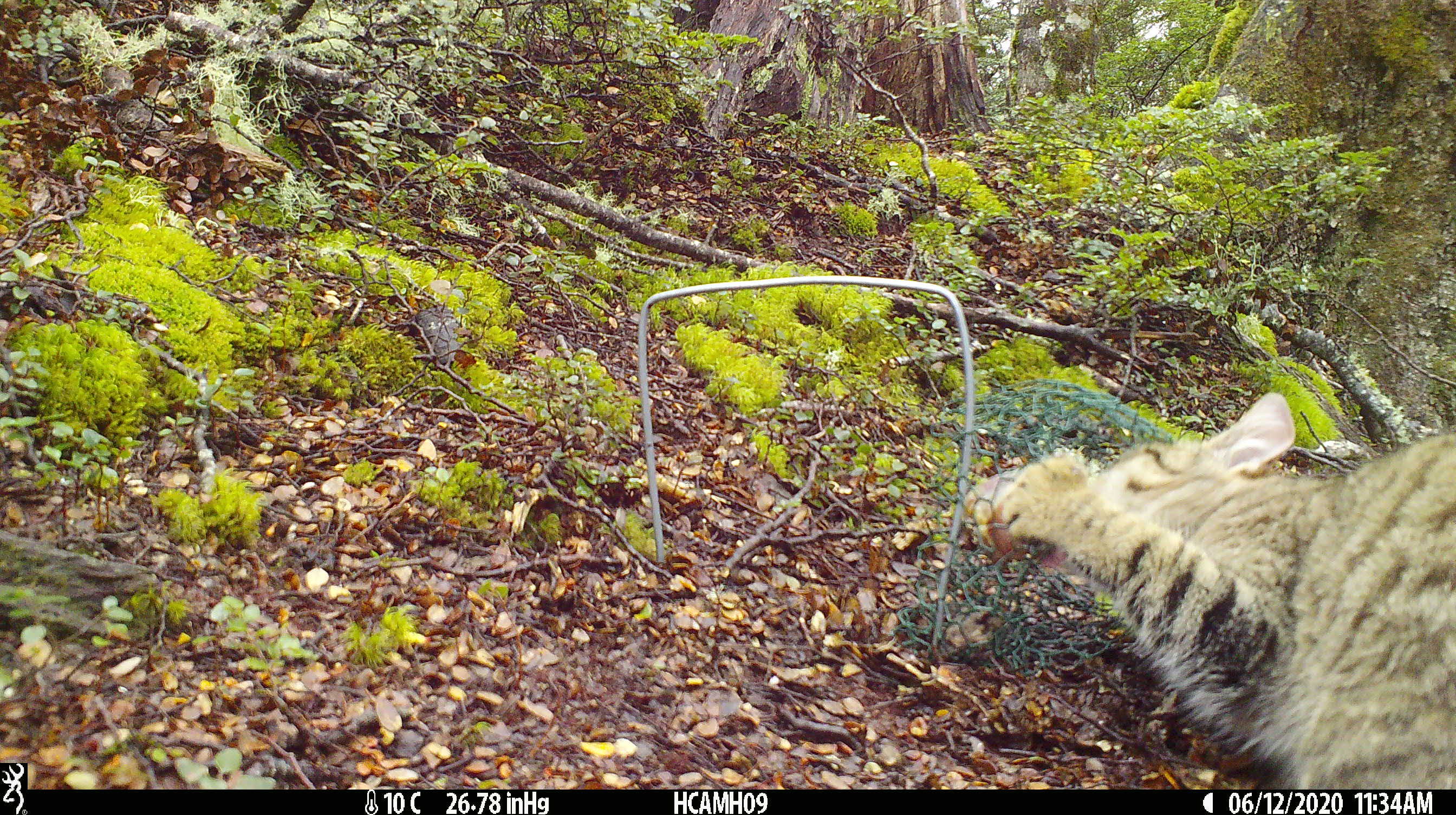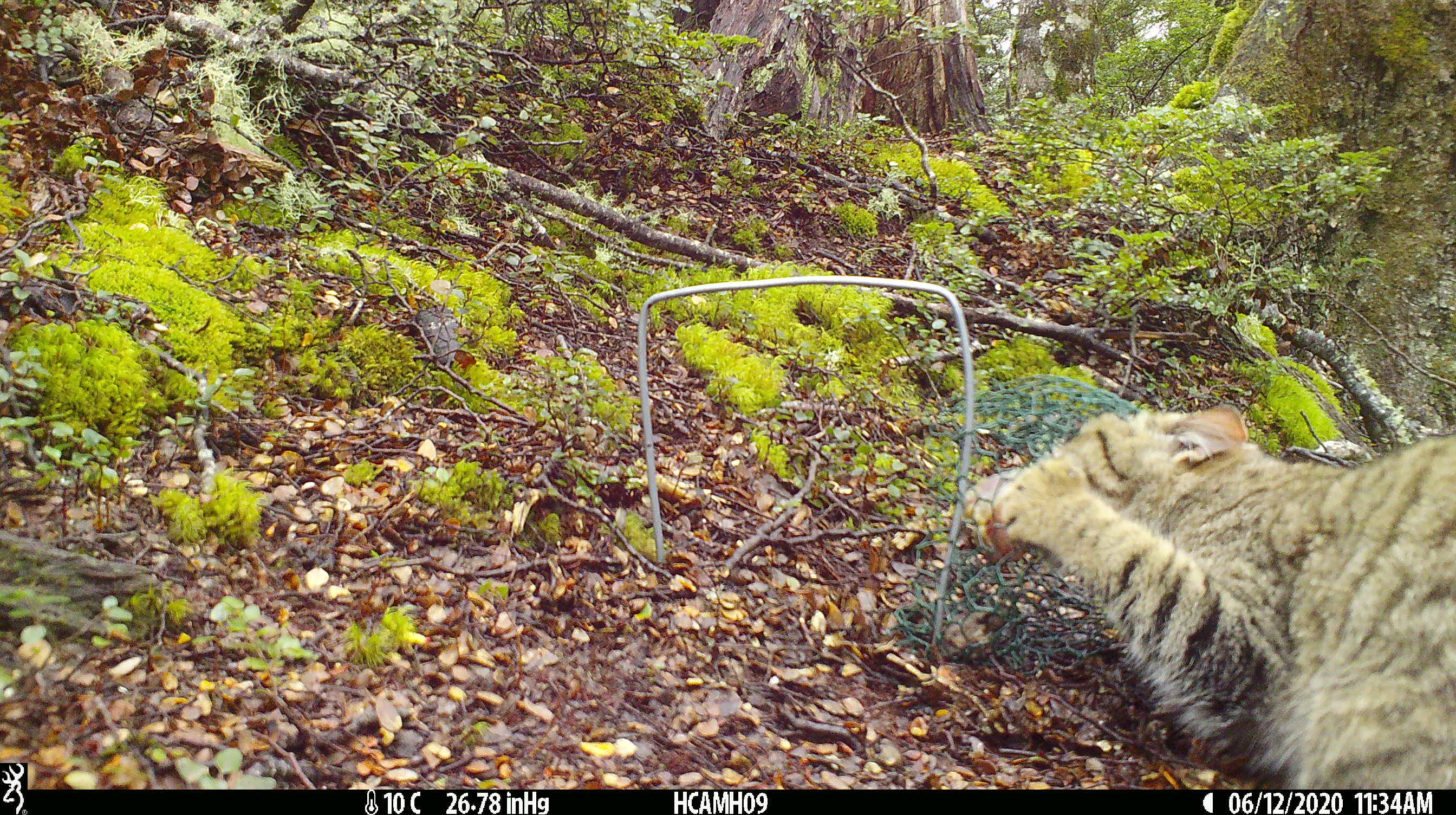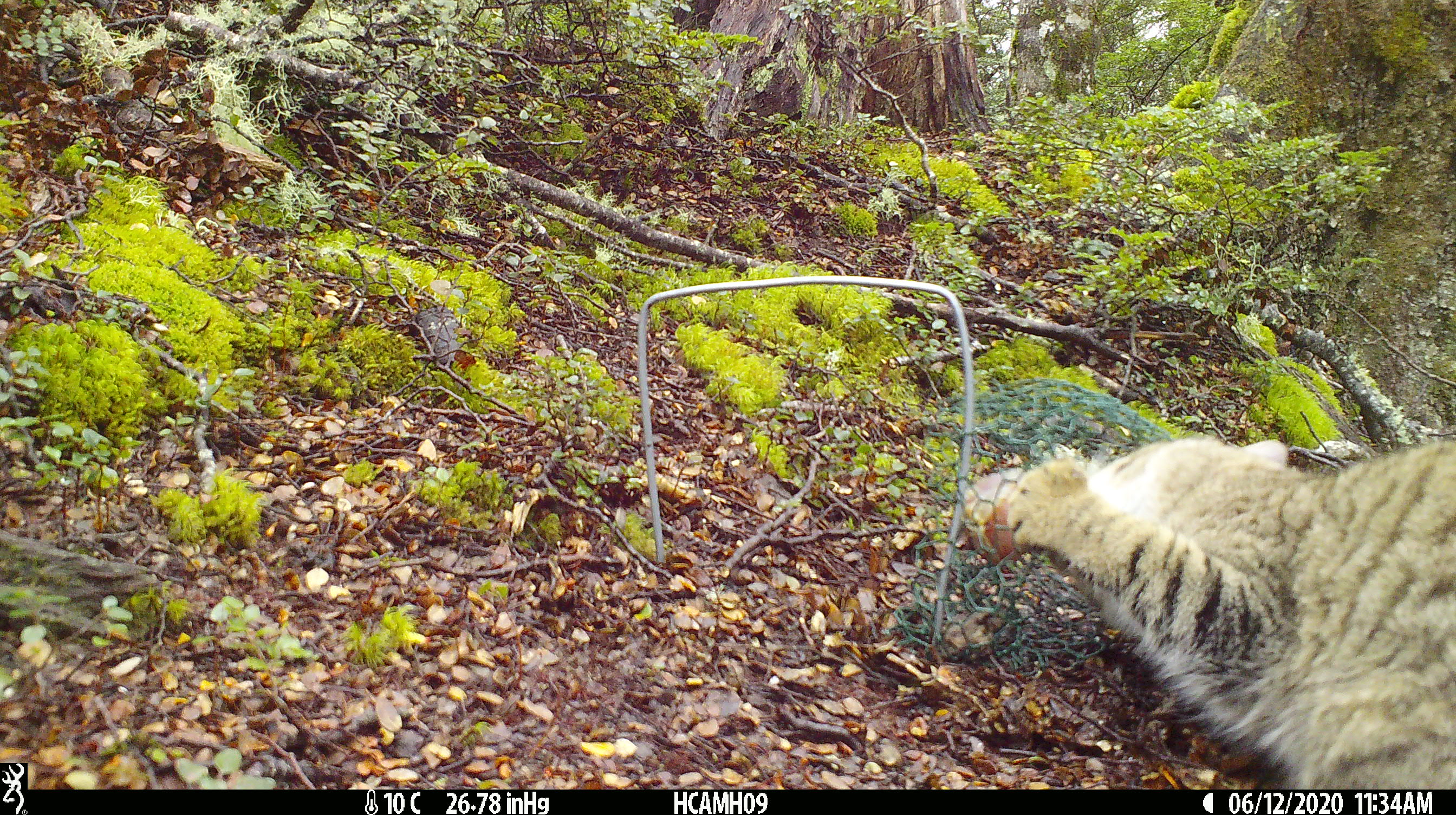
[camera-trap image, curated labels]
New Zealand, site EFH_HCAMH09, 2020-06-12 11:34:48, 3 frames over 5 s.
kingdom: Animalia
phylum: Chordata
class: Mammalia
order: Carnivora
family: Felidae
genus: Felis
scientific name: Felis catus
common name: domestic cat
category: cat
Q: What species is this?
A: Cat (domestic cat) (Felis catus).